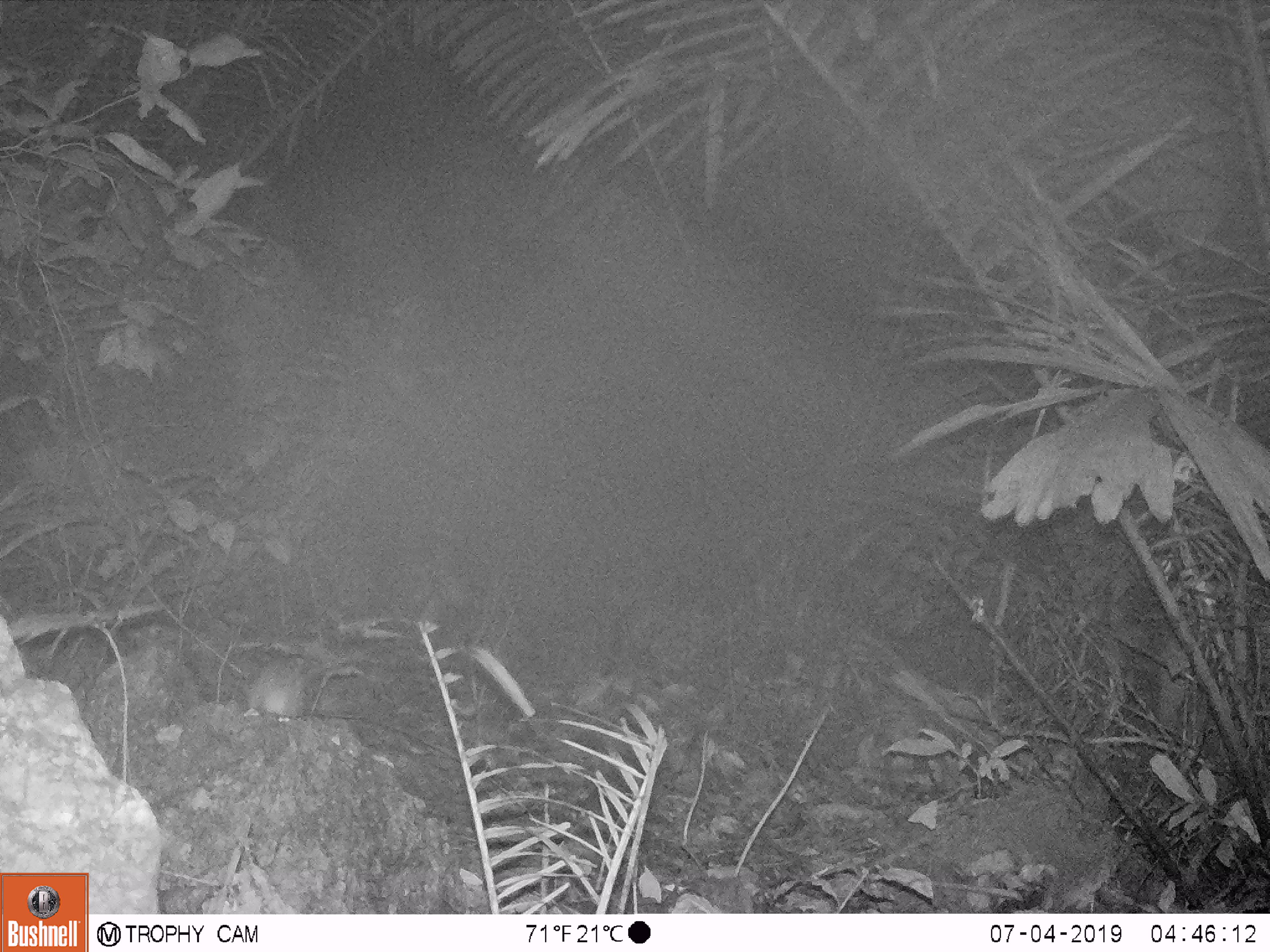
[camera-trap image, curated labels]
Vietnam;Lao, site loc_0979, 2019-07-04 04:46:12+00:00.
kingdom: Animalia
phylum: Chordata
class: Mammalia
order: Rodentia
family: Muridae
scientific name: Muridae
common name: old-world mice and rats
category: unidentified murid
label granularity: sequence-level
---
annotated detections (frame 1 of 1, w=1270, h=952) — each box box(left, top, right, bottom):
unidentified murid: box(242, 658, 363, 723)